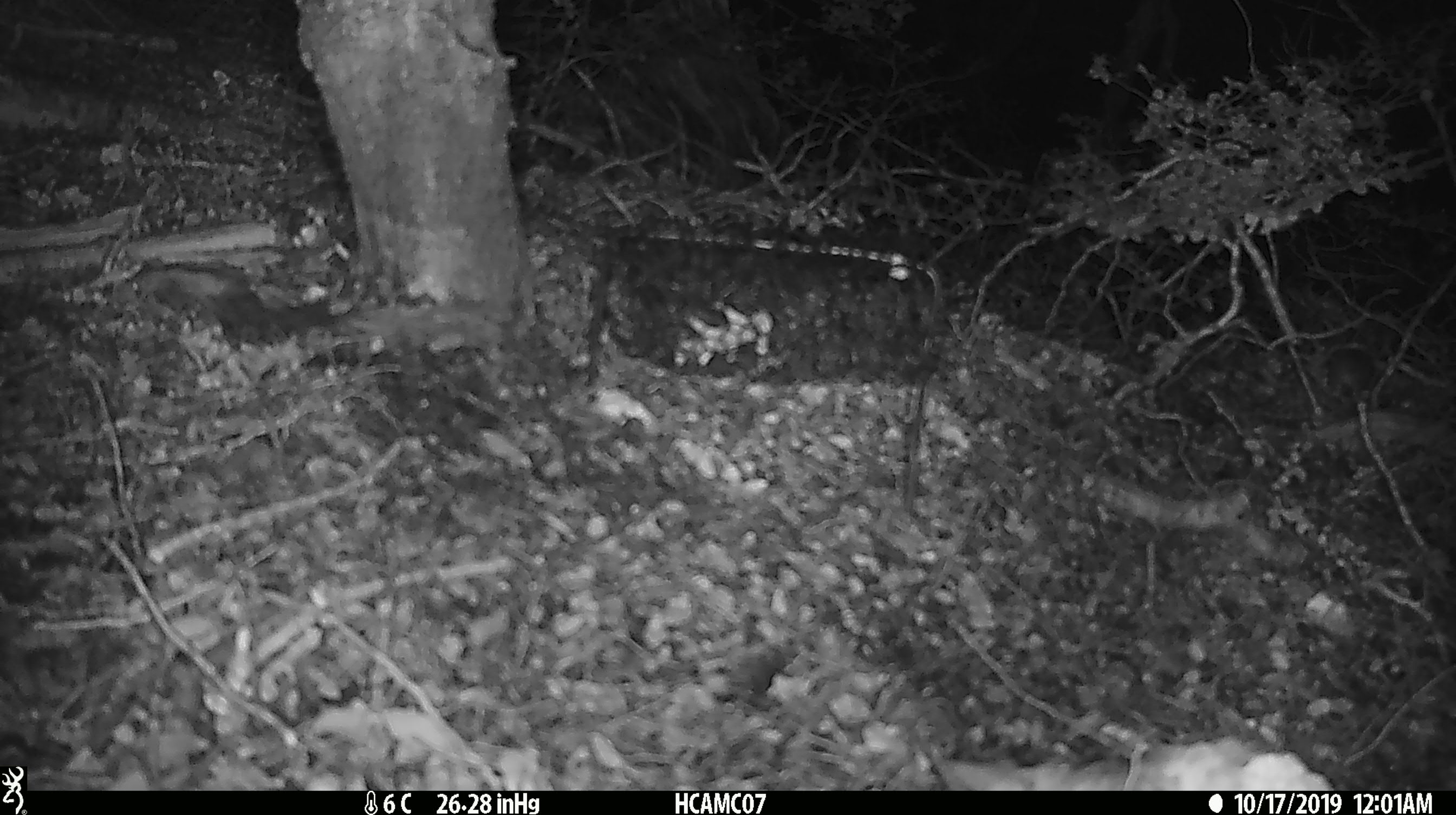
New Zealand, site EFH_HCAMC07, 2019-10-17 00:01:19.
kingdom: Animalia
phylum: Chordata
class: Mammalia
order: Rodentia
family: Muridae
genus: Mus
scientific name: Mus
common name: mouse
Mouse (Mus).